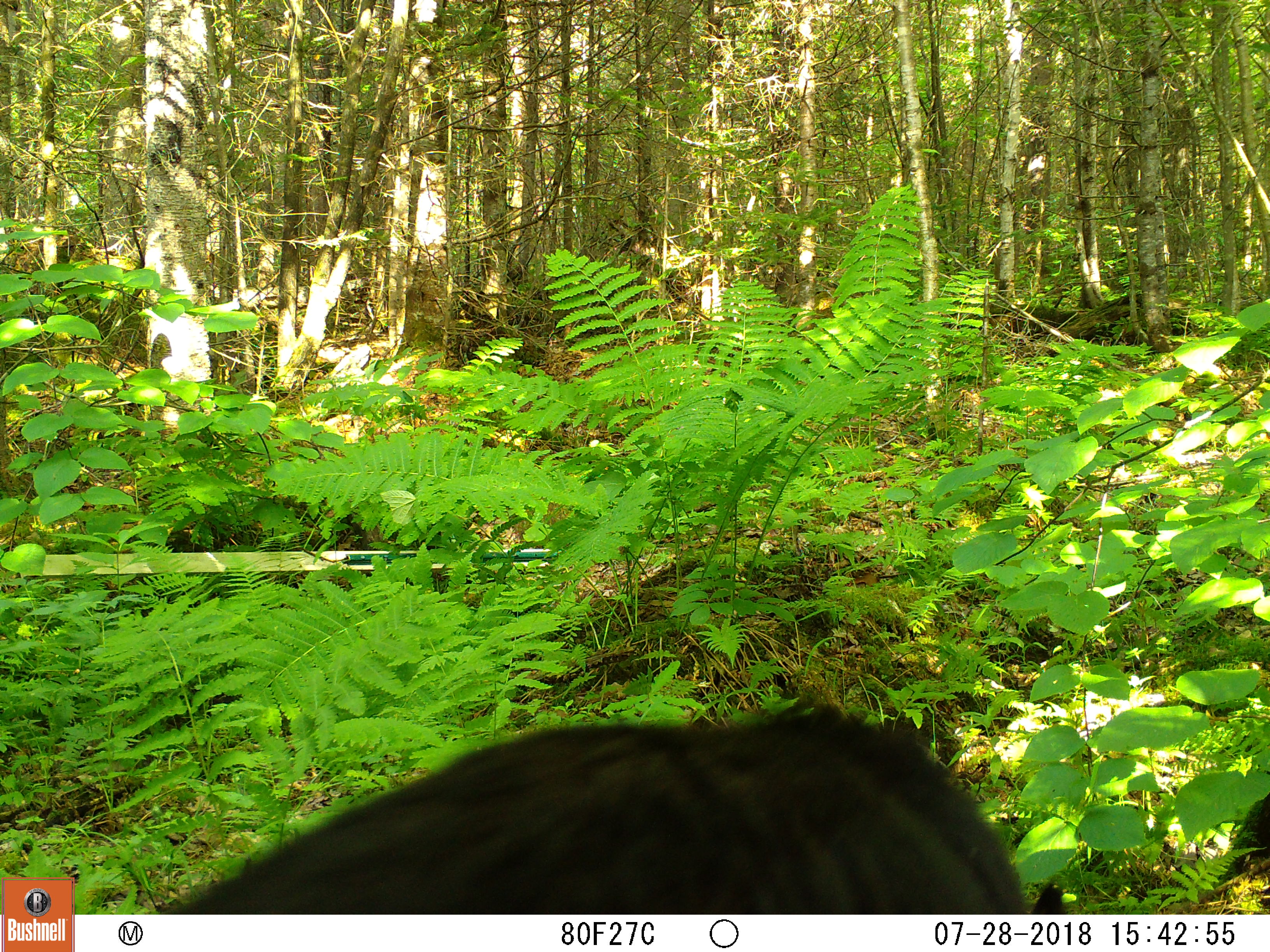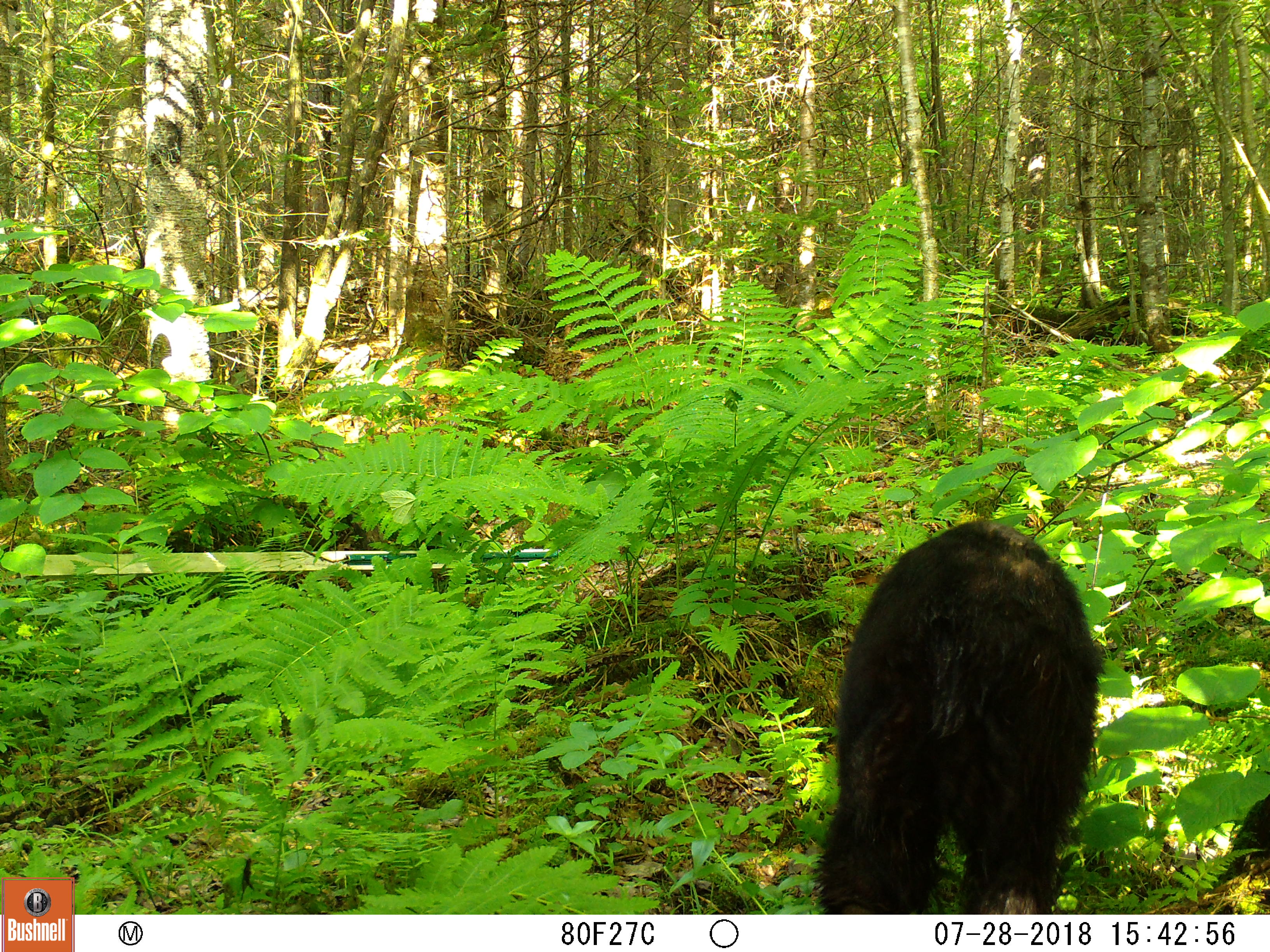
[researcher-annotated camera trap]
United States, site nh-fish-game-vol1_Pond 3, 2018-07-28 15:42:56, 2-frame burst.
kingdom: Animalia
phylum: Chordata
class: Mammalia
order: Carnivora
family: Ursidae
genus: Ursus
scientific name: Ursus americanus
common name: black bear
Black bear (Ursus americanus).